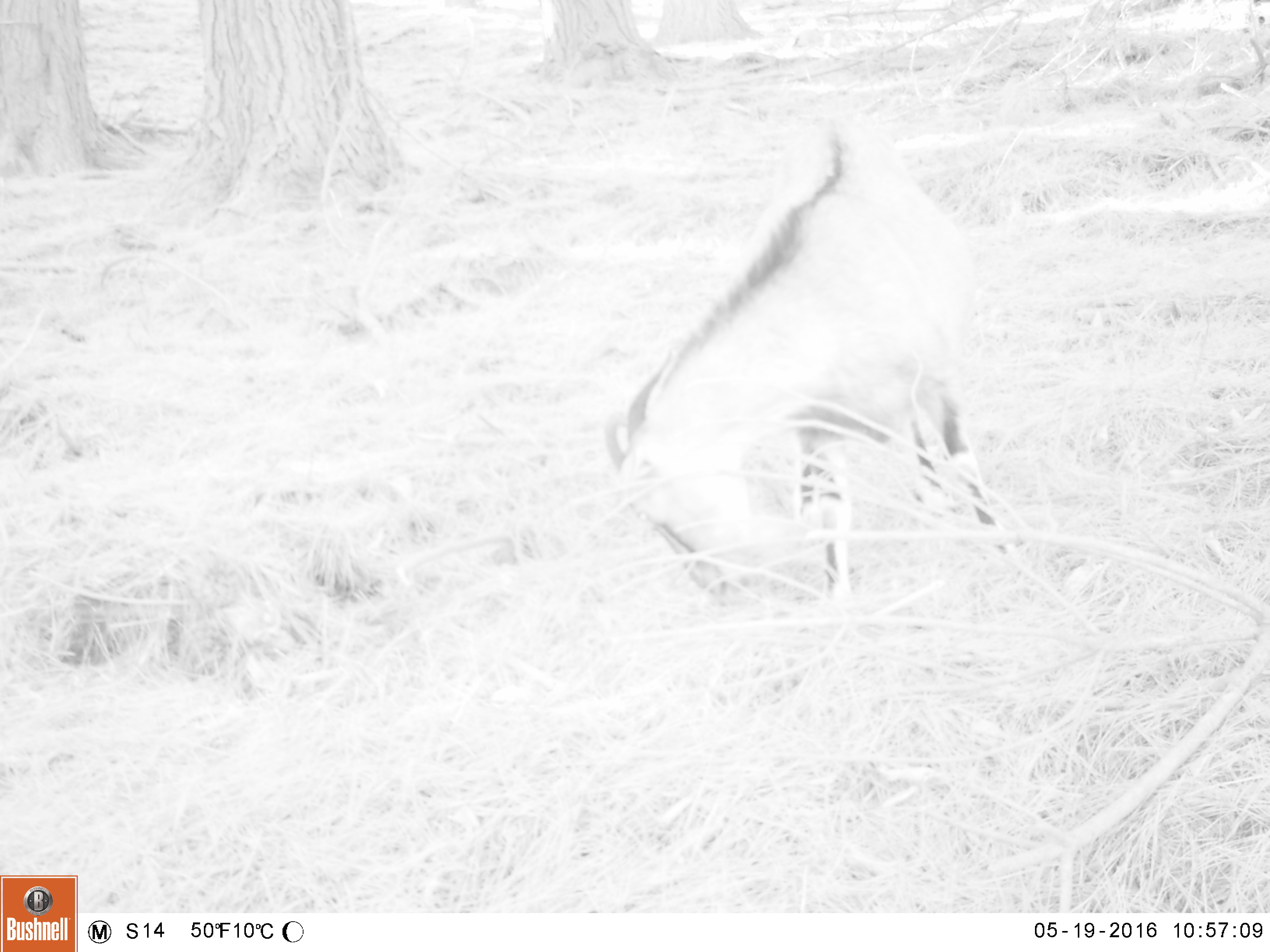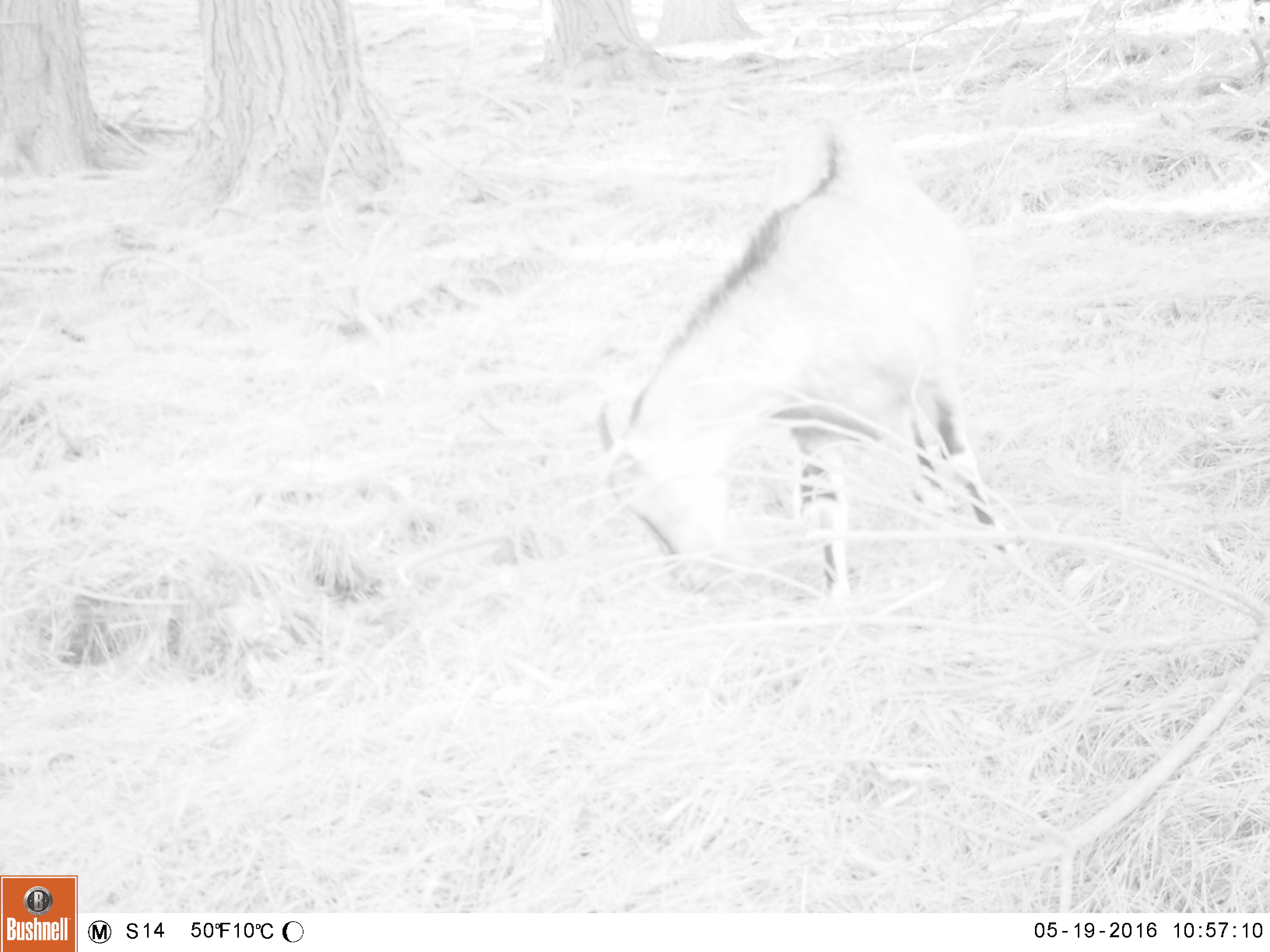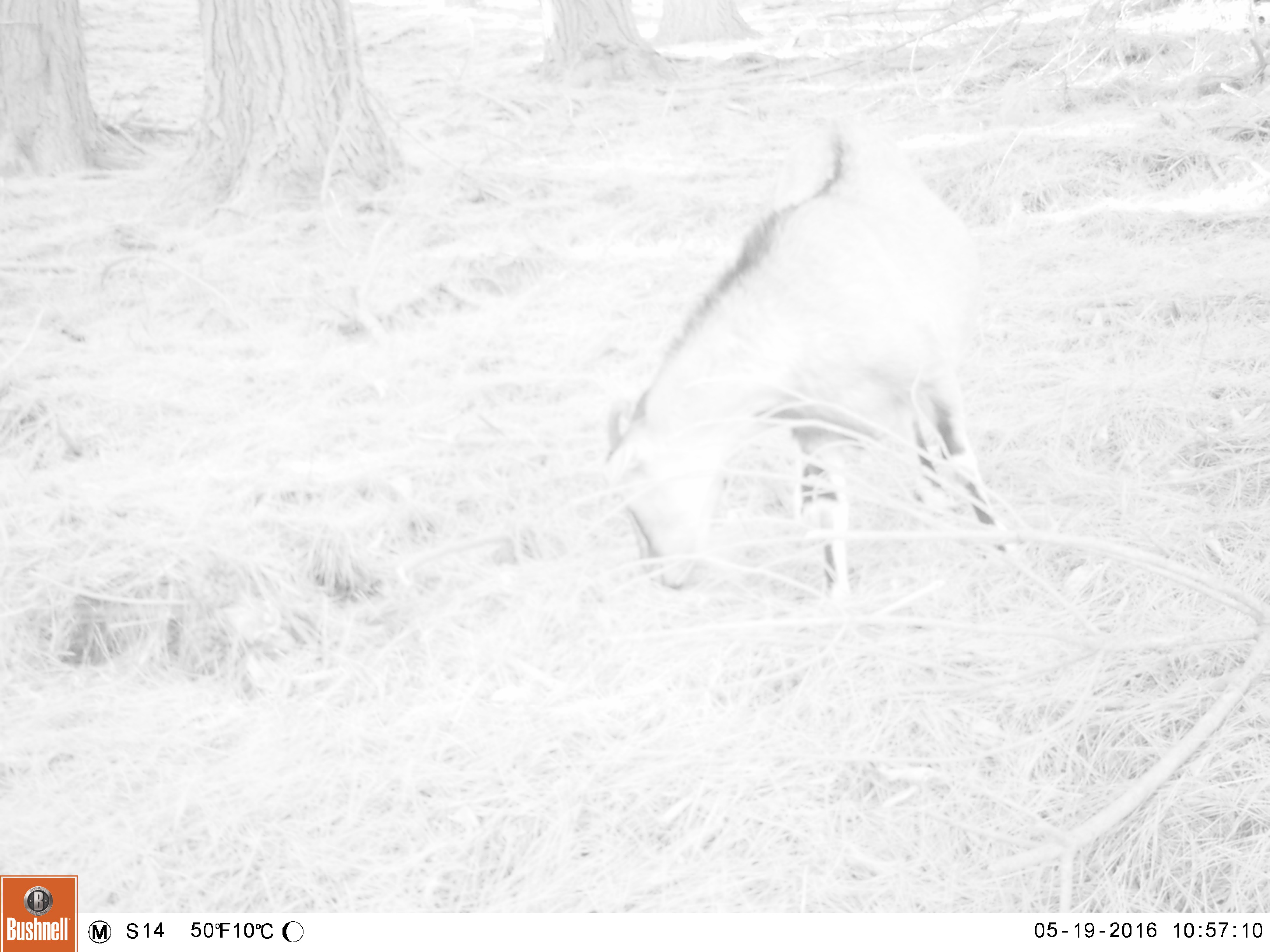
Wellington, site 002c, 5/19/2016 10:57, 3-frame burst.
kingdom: Animalia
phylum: Chordata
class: Mammalia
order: Artiodactyla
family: Bovidae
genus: Capra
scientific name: Capra hircus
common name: goat